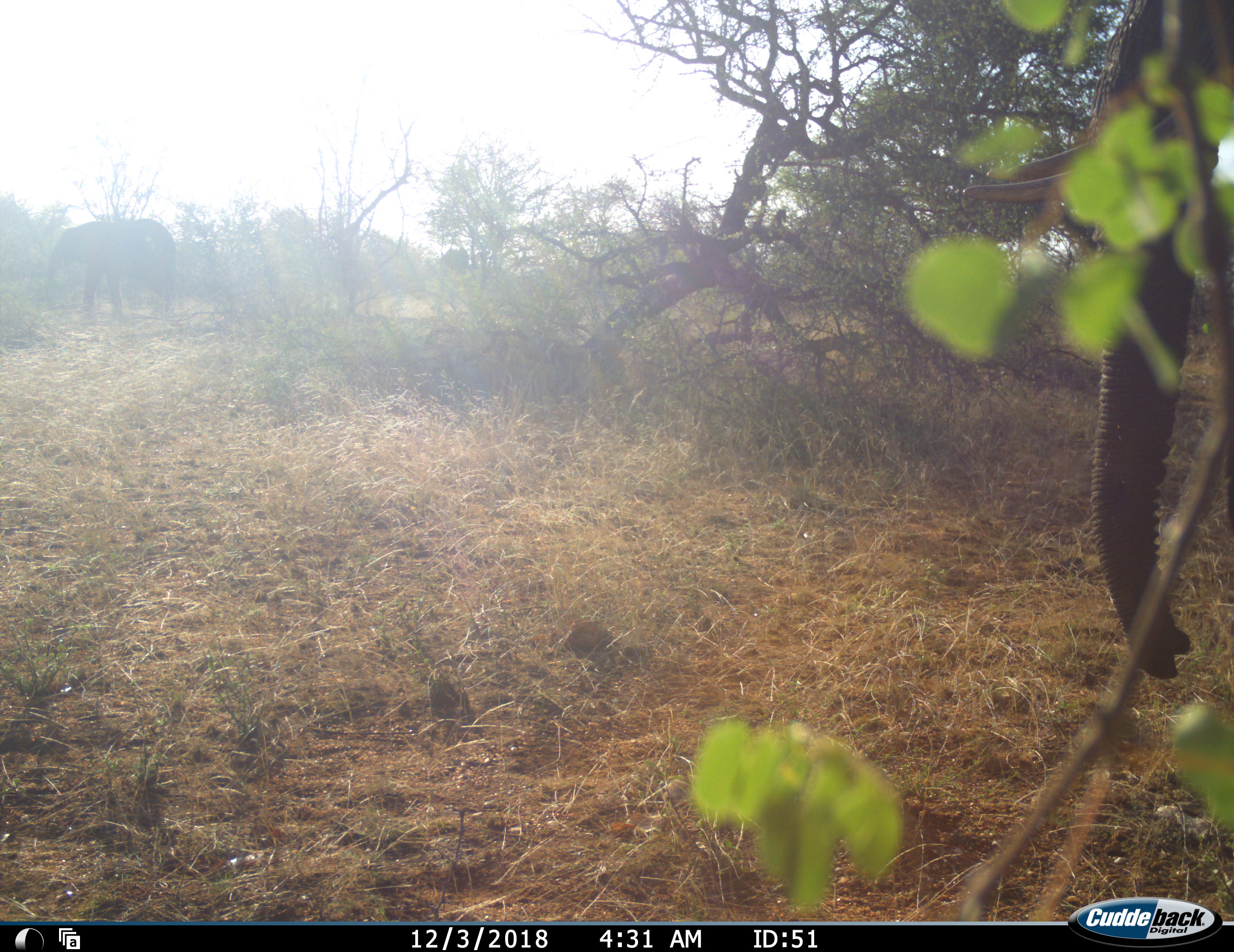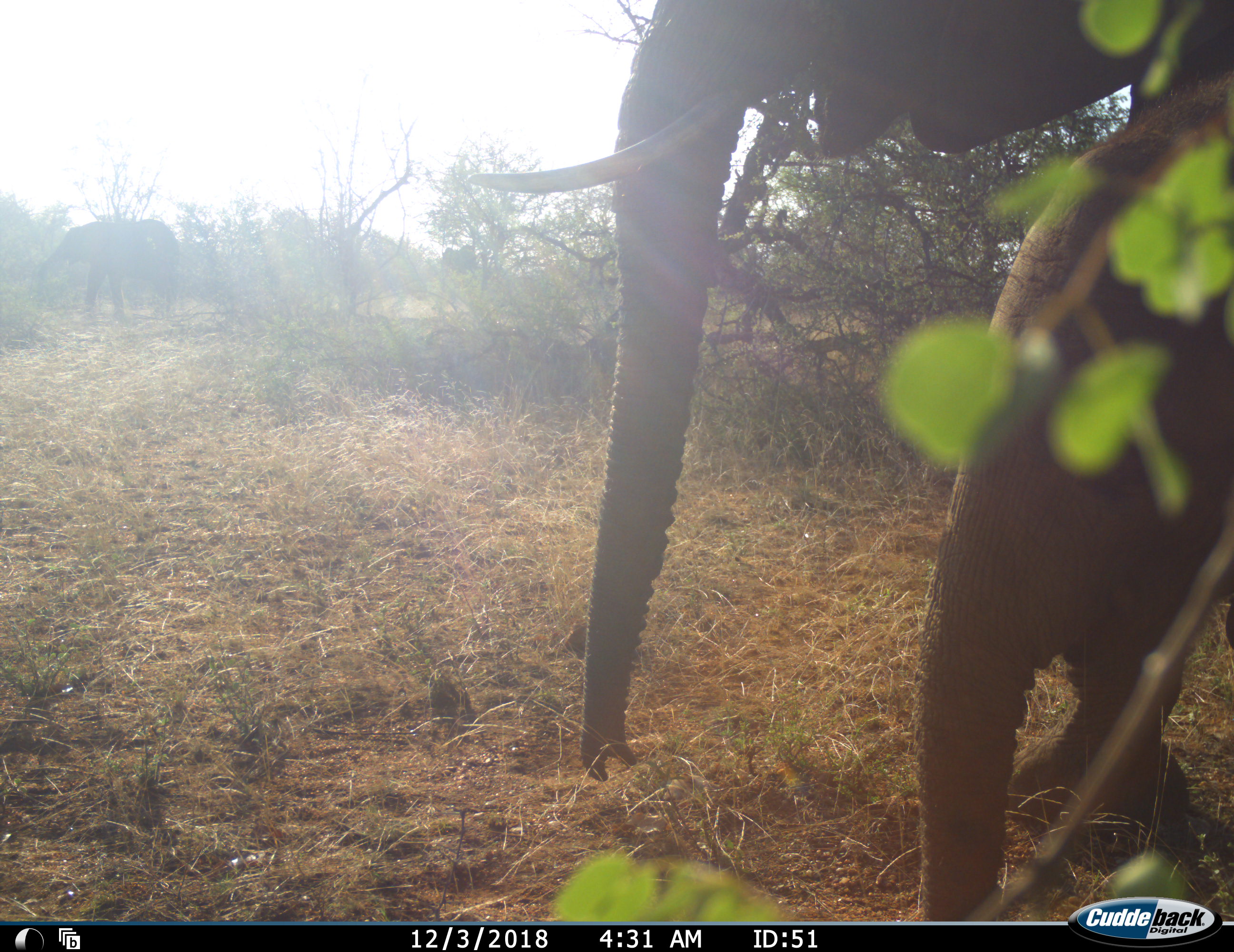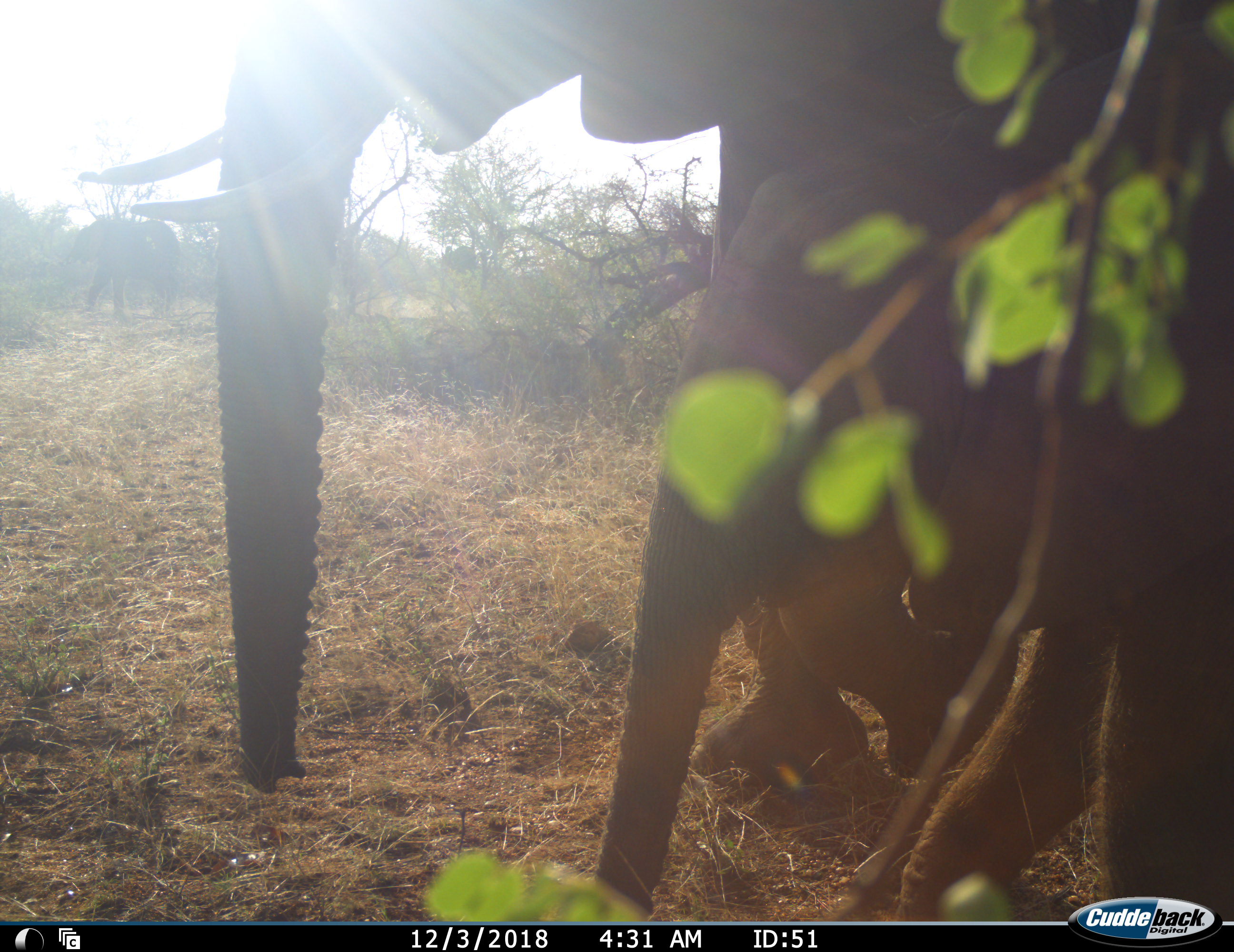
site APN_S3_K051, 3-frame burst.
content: unidentified animal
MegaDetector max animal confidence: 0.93